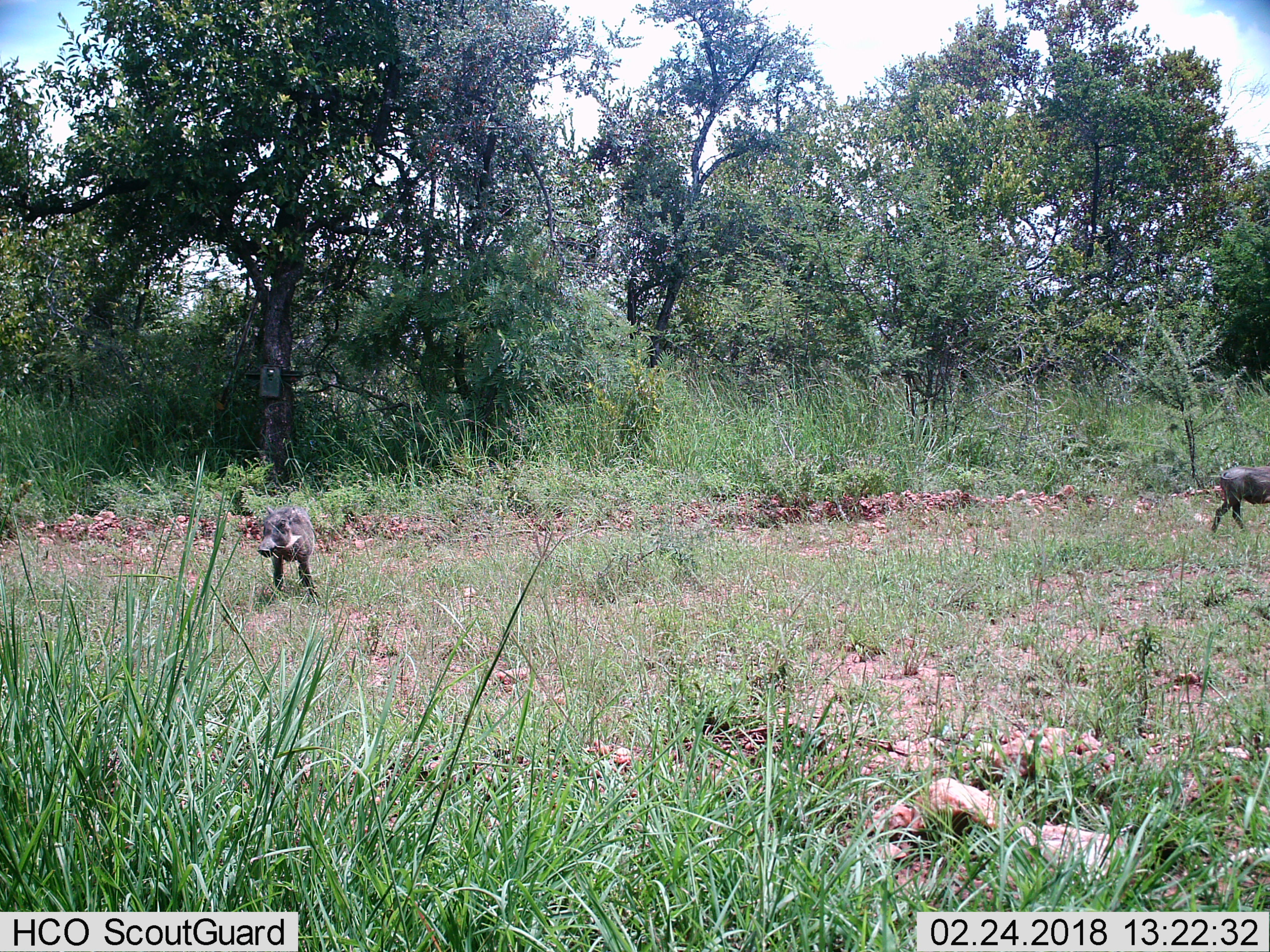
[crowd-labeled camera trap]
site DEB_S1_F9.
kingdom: Animalia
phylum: Chordata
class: Mammalia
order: Artiodactyla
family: Suidae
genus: Phacochoerus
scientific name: Phacochoerus africanus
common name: warthog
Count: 2.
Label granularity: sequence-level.